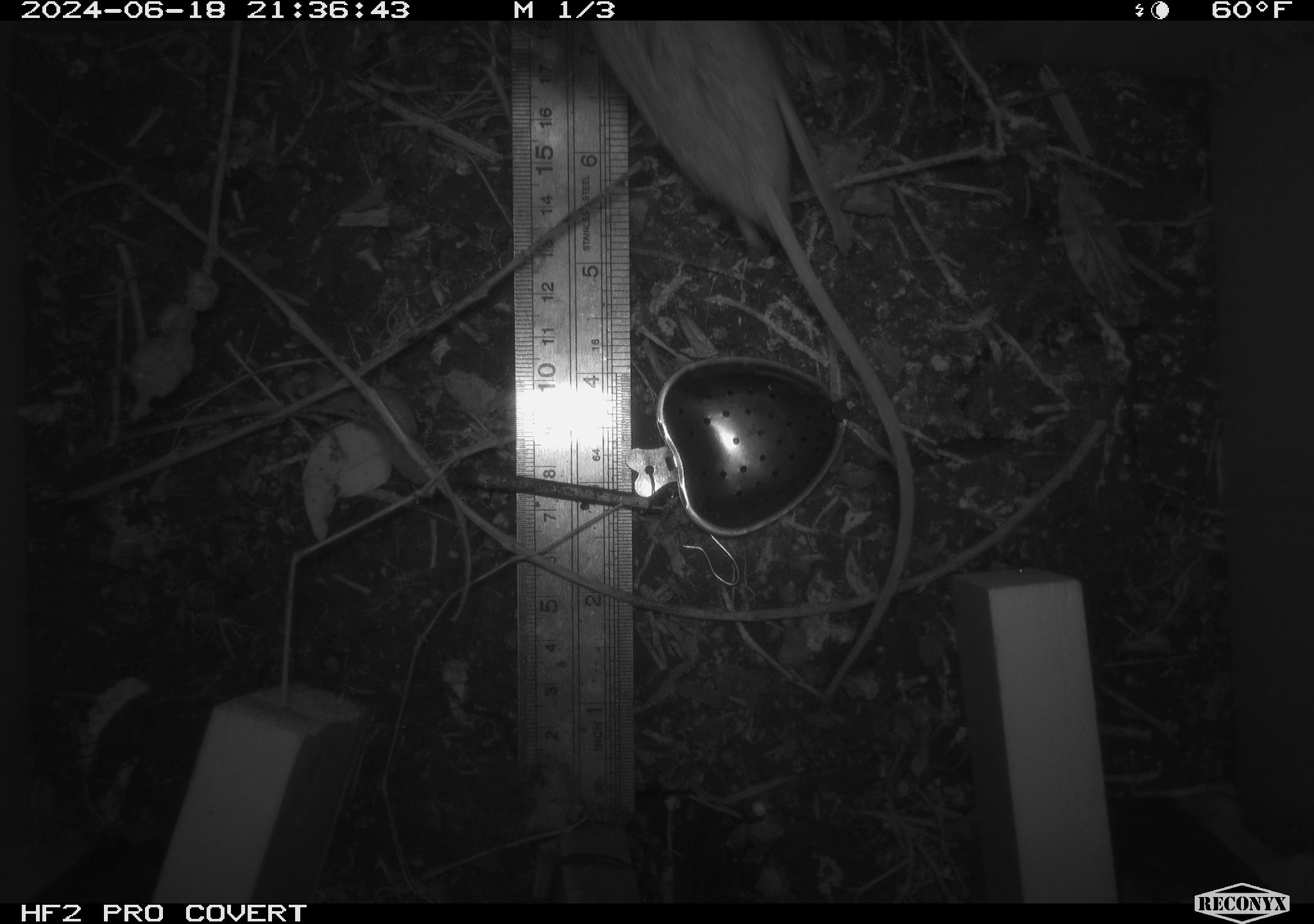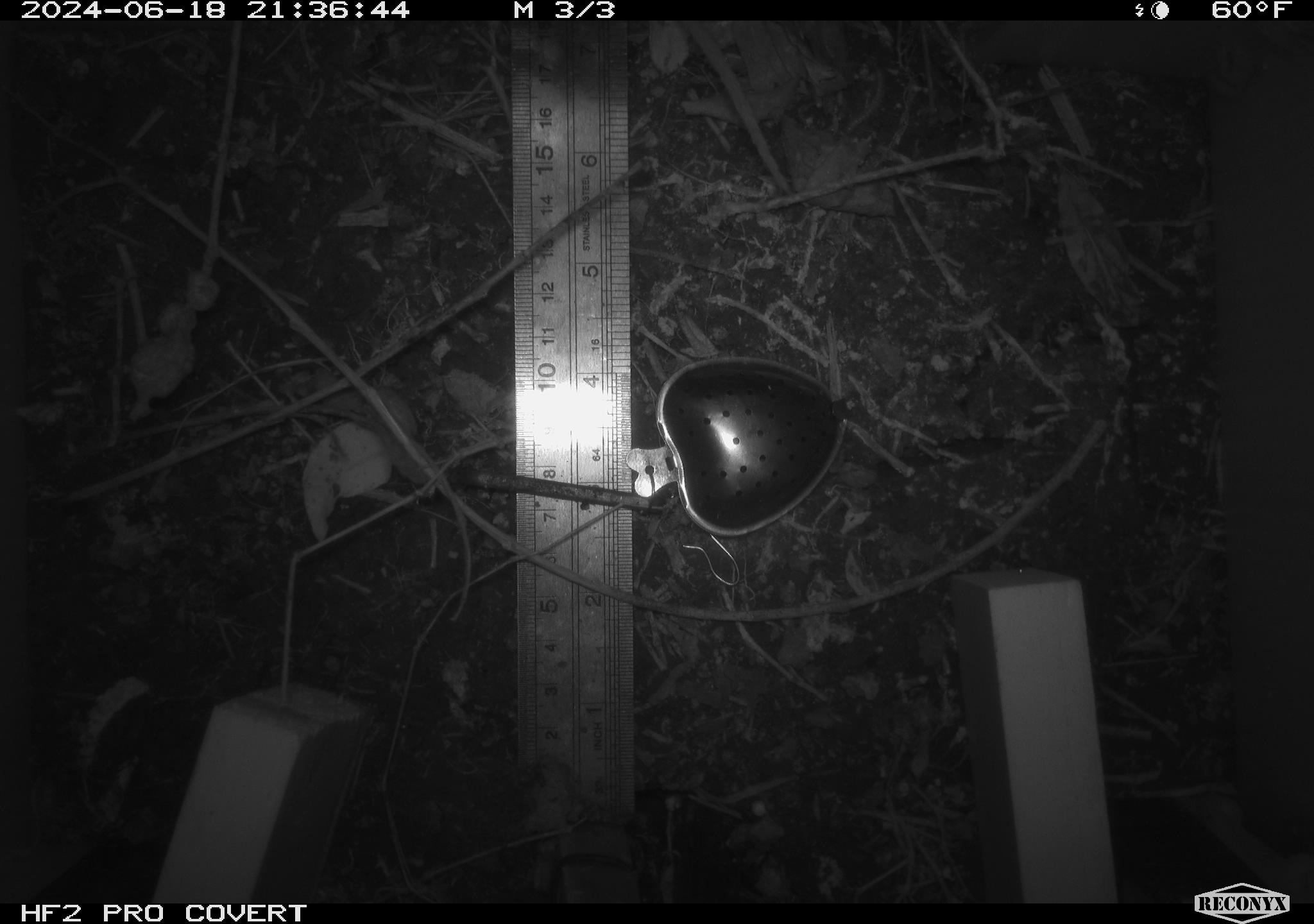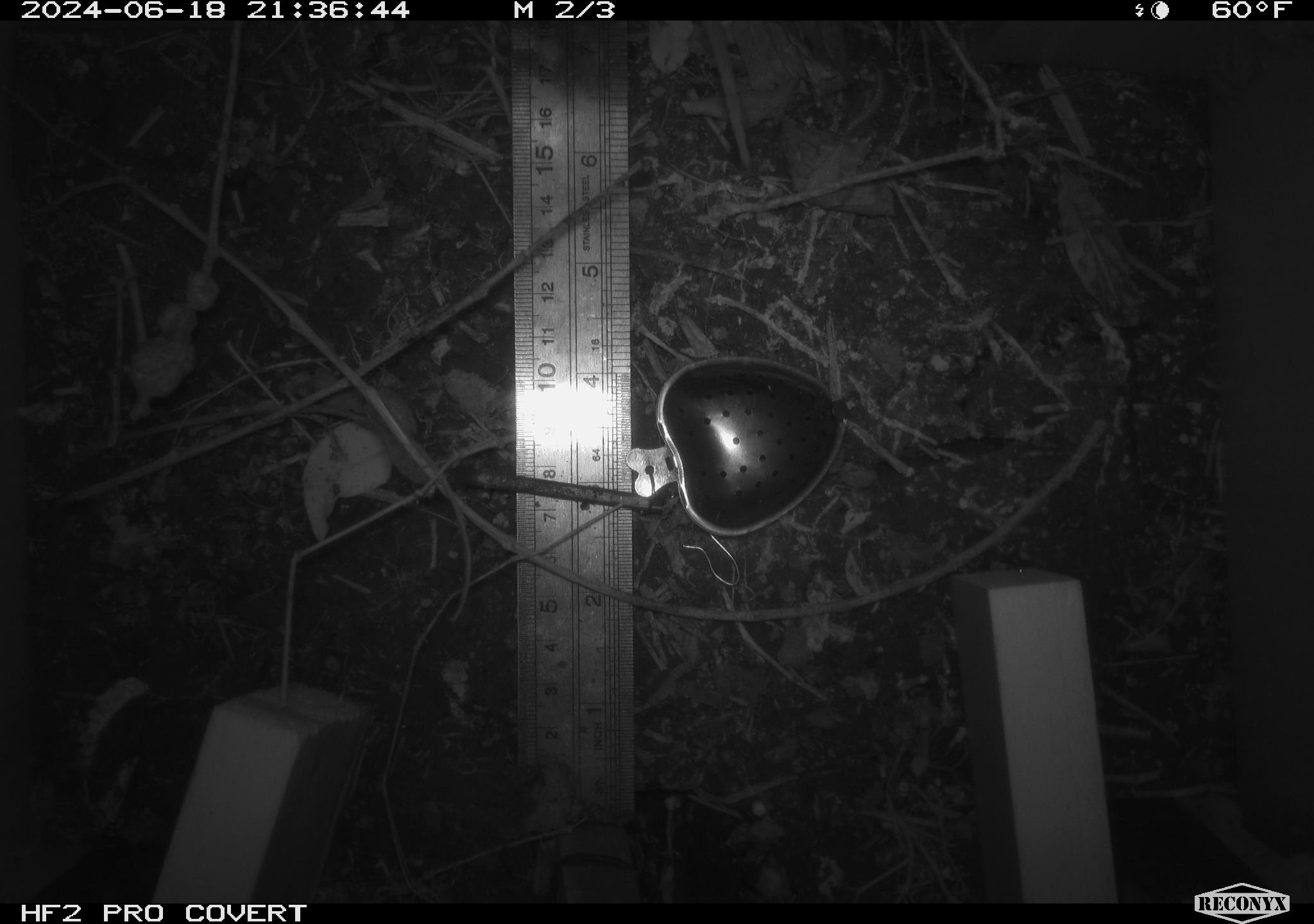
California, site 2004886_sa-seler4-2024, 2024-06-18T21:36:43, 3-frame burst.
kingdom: Animalia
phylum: Chordata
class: Mammalia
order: Rodentia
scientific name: Rodentia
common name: mouse species